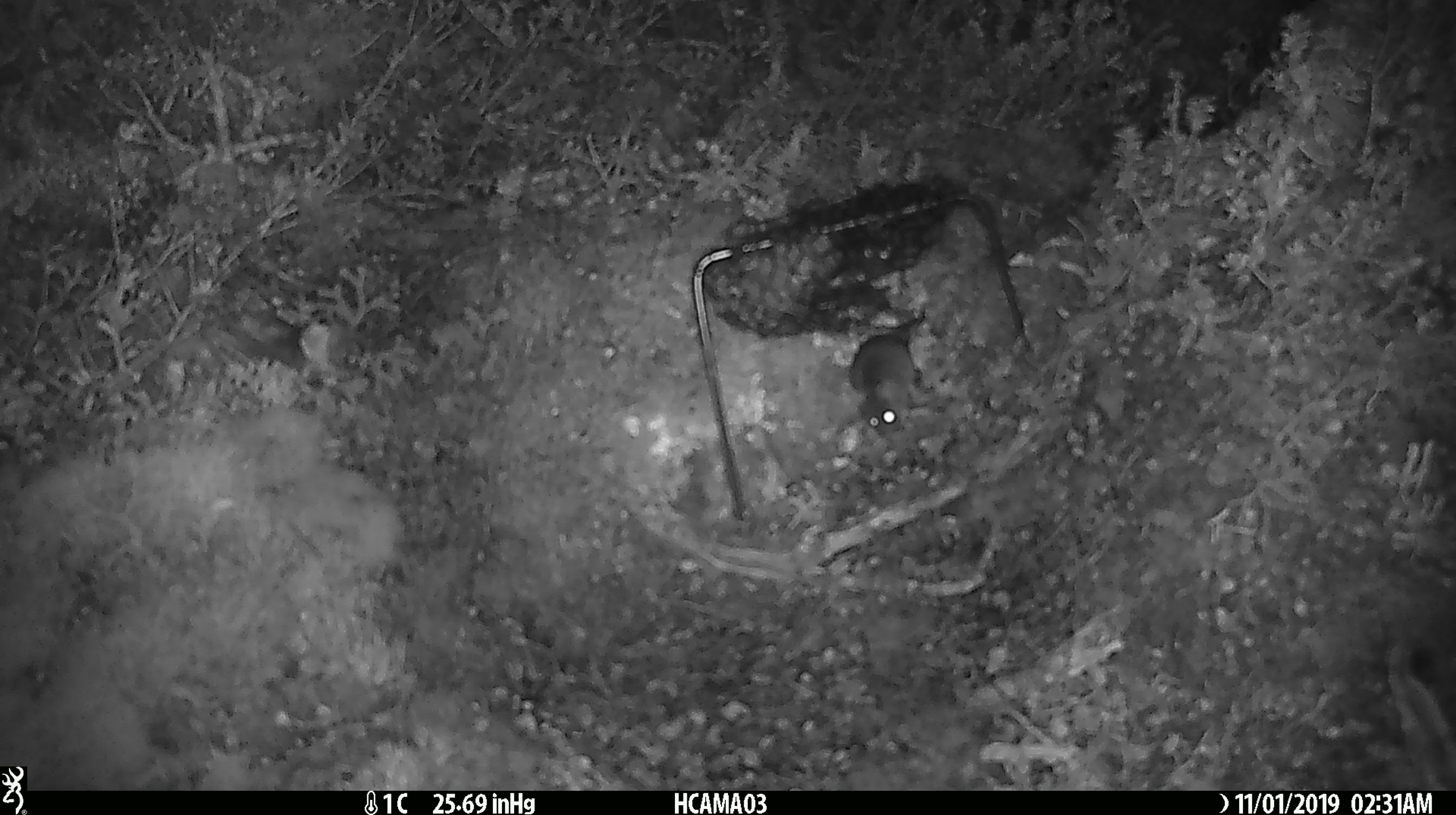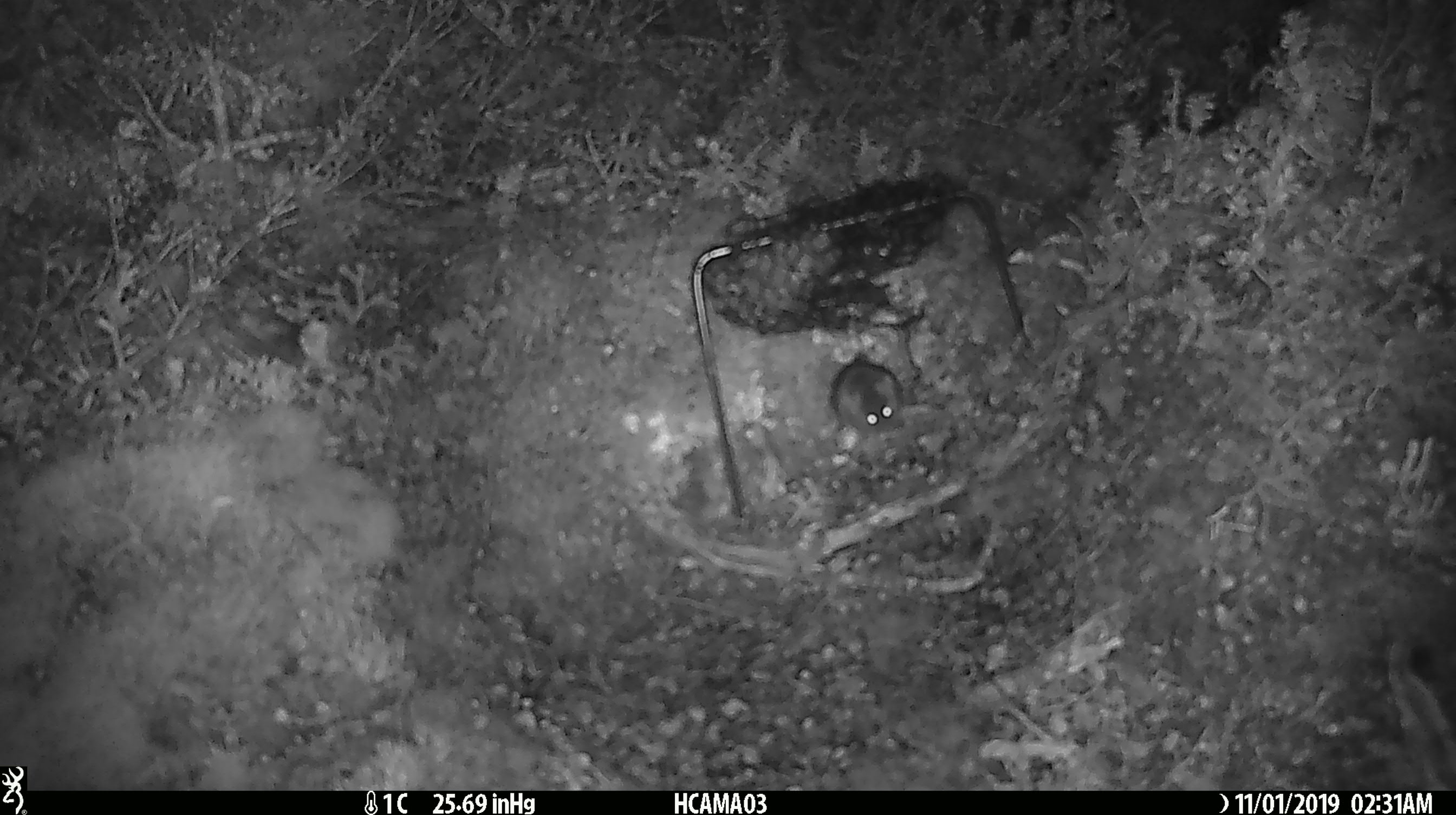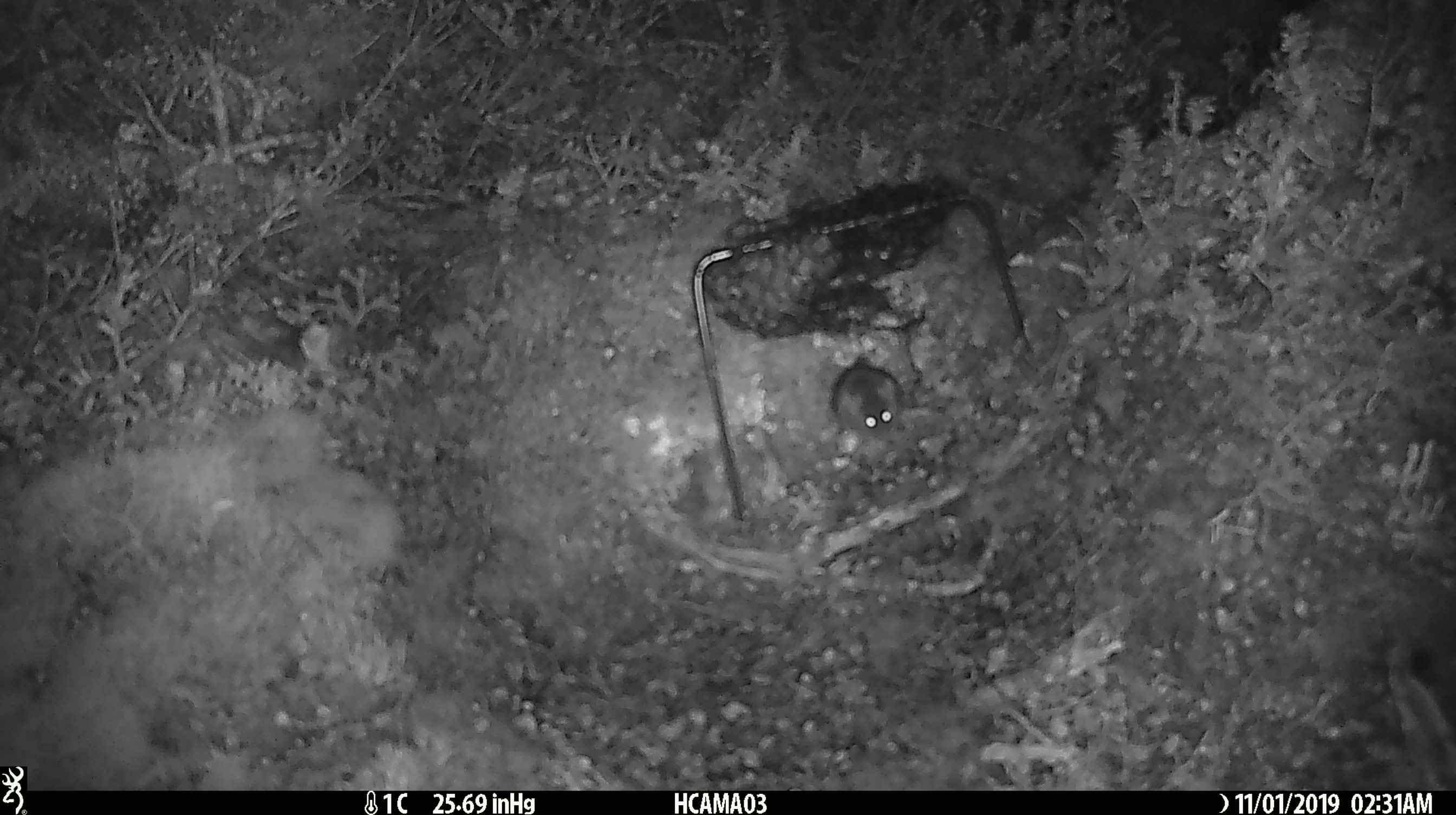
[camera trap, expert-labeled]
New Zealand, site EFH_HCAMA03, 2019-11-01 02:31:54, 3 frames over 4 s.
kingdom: Animalia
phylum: Chordata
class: Mammalia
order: Rodentia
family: Muridae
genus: Mus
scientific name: Mus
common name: mouse